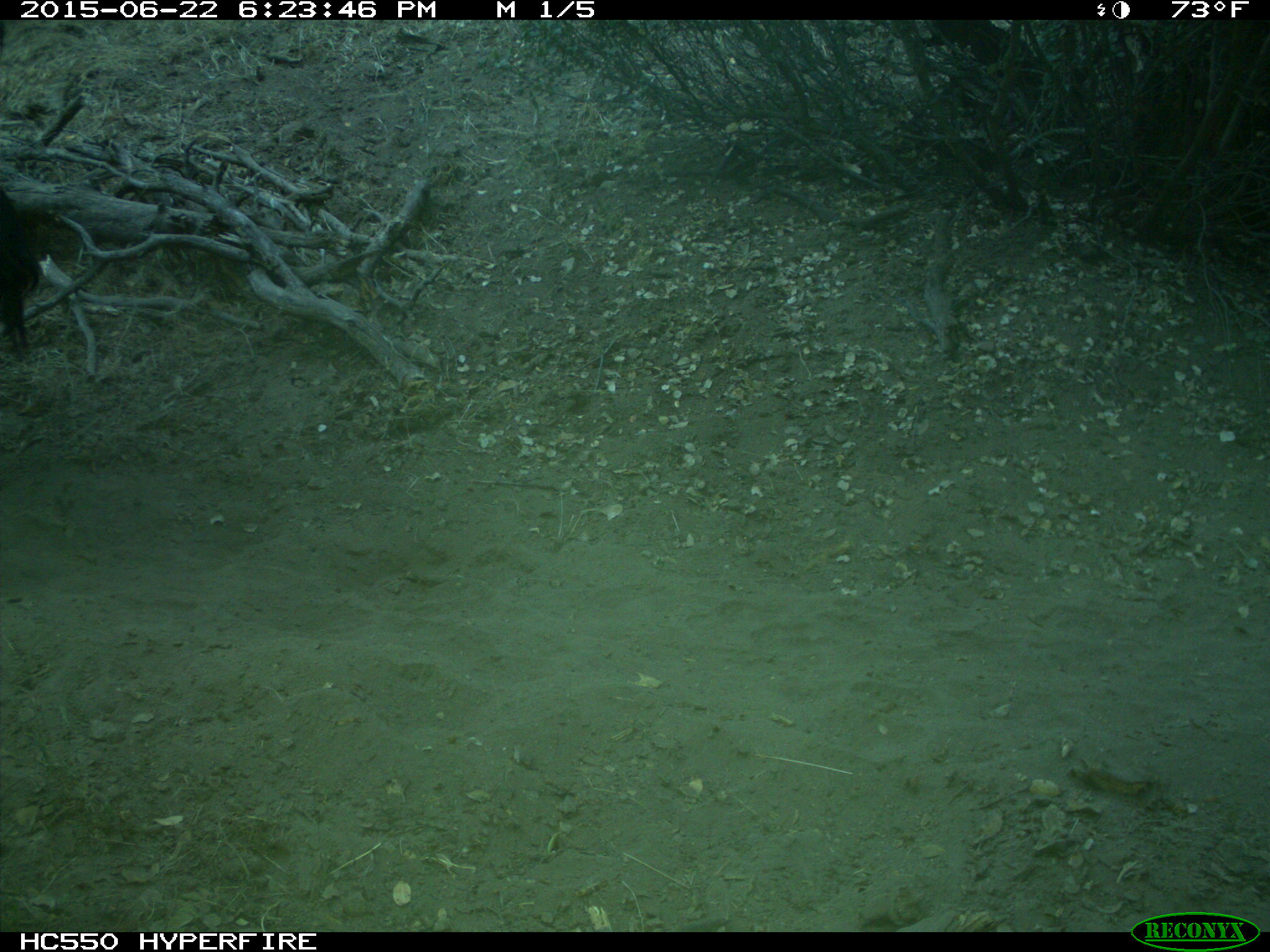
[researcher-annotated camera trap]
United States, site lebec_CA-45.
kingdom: Animalia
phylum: Chordata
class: Mammalia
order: Artiodactyla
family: Bovidae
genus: Bos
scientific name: Bos taurus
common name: domestic cow